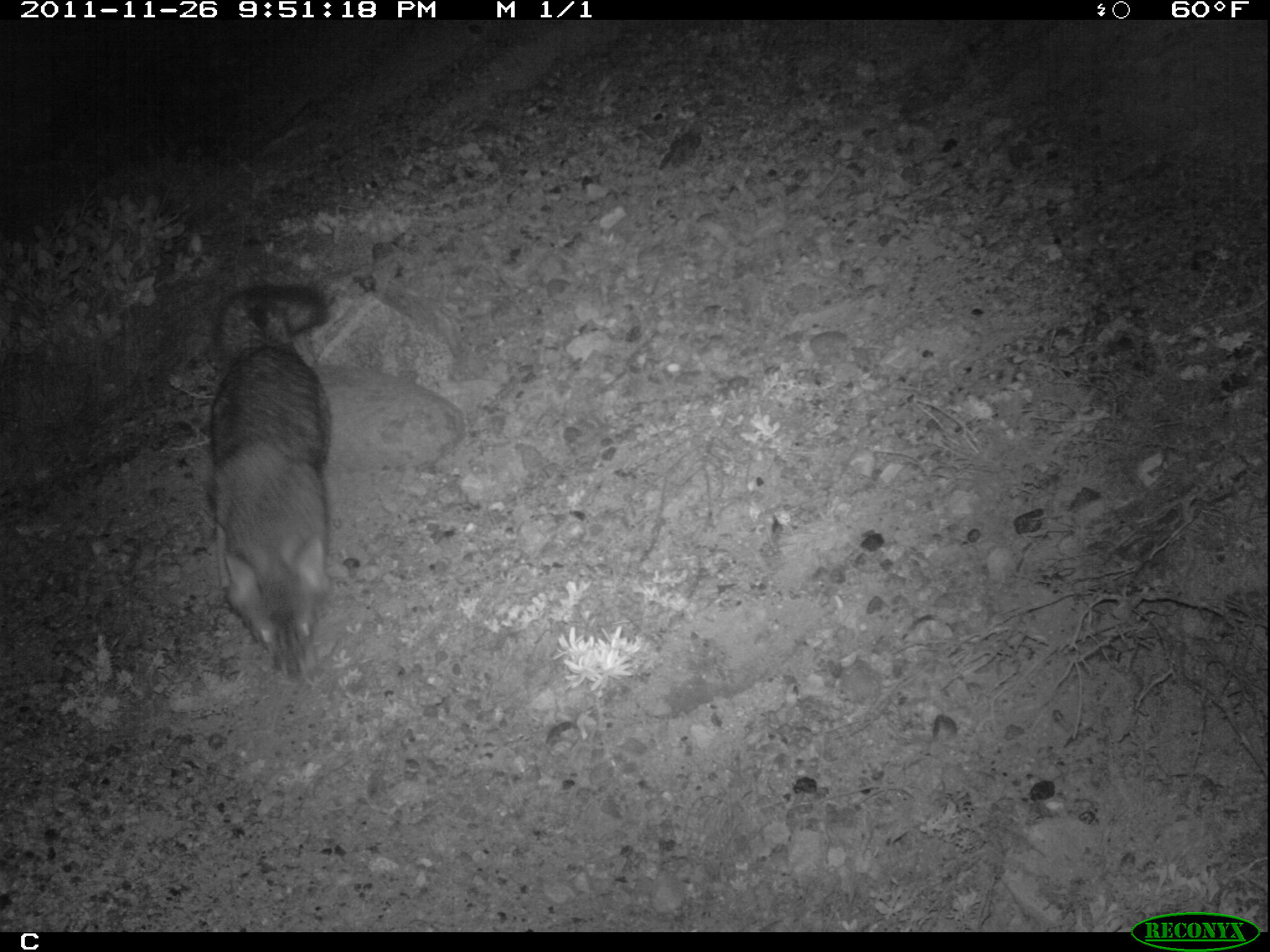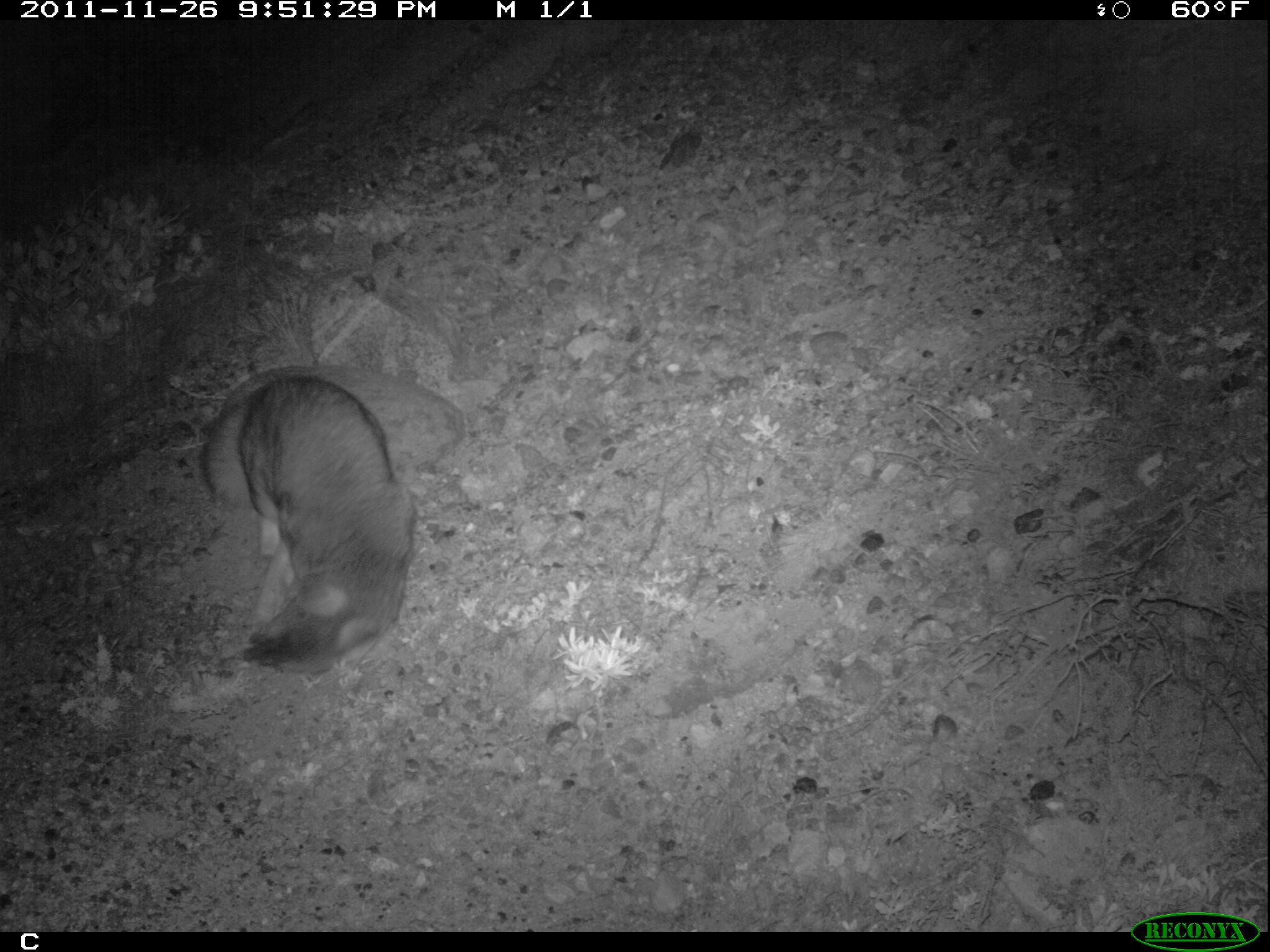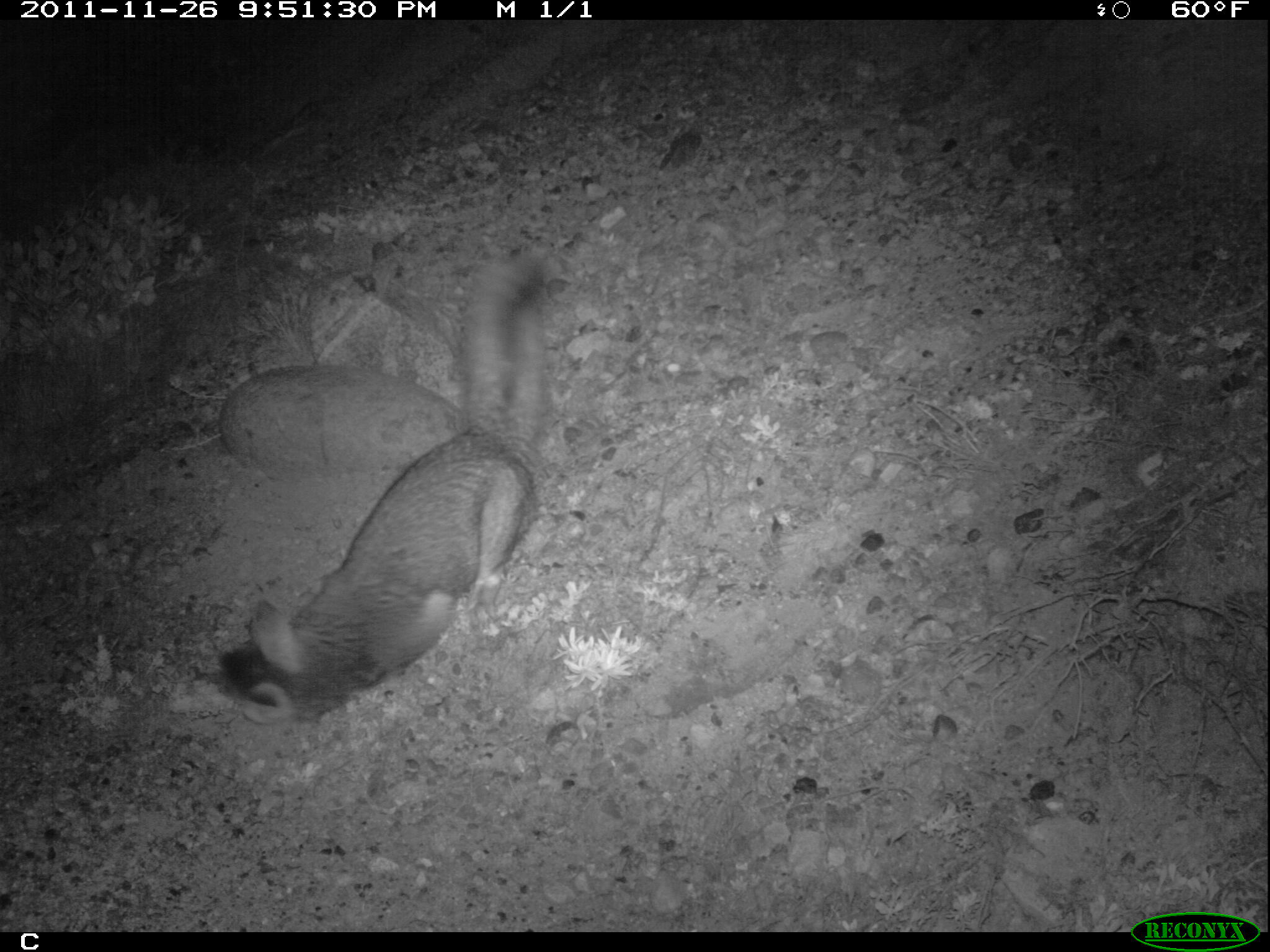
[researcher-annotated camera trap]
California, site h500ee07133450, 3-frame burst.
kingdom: Animalia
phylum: Chordata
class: Mammalia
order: Carnivora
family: Canidae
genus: Urocyon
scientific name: Urocyon littoralis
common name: island fox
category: fox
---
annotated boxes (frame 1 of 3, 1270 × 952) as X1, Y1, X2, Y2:
fox: 208, 286, 330, 680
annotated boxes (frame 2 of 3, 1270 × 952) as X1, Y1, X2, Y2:
fox: 198, 374, 415, 673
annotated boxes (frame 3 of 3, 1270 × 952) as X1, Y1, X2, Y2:
fox: 209, 249, 550, 727